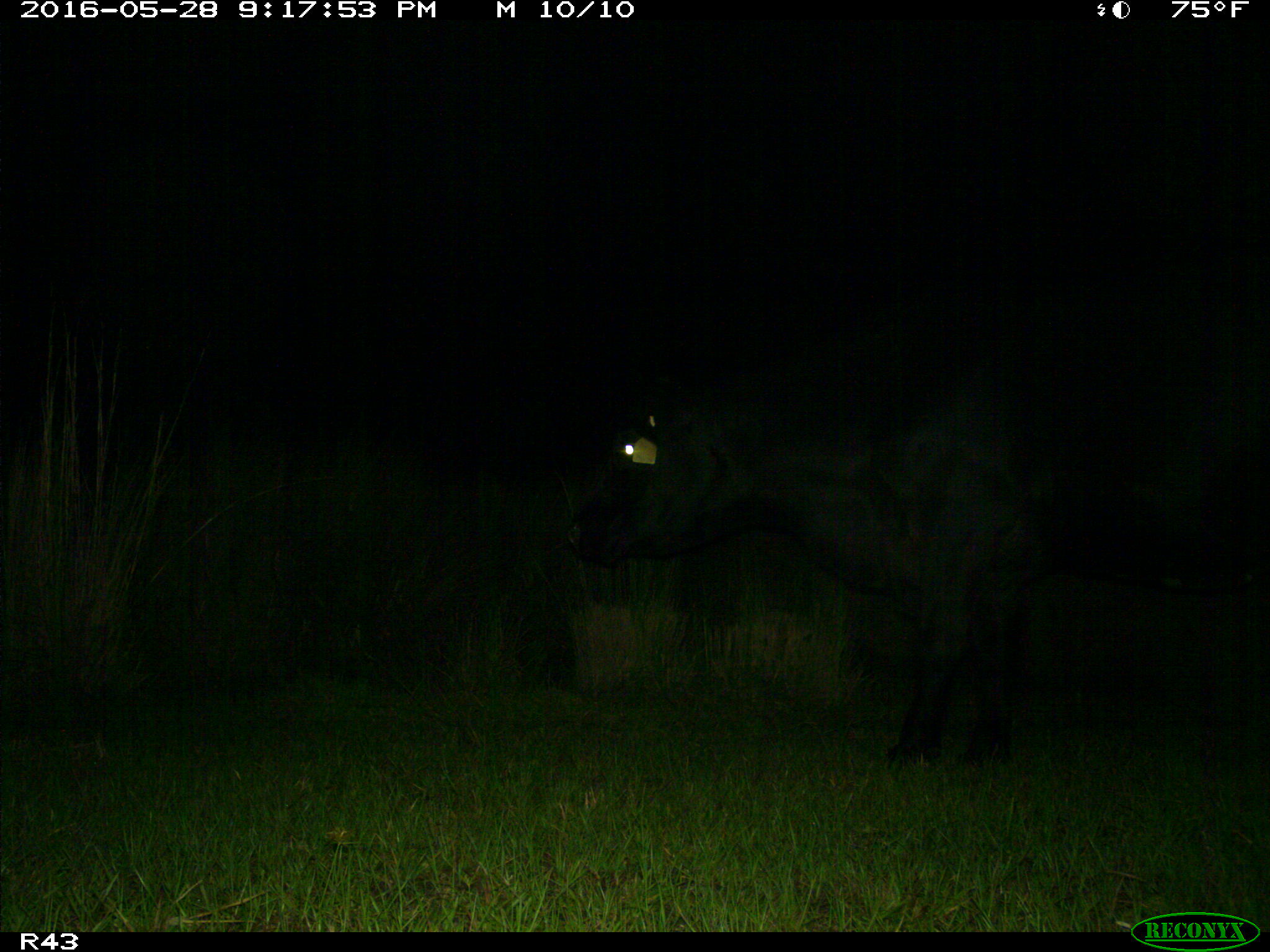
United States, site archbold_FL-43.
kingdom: Animalia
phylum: Chordata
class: Mammalia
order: Artiodactyla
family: Bovidae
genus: Bos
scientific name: Bos taurus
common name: domestic cow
Bos taurus (domestic cow).